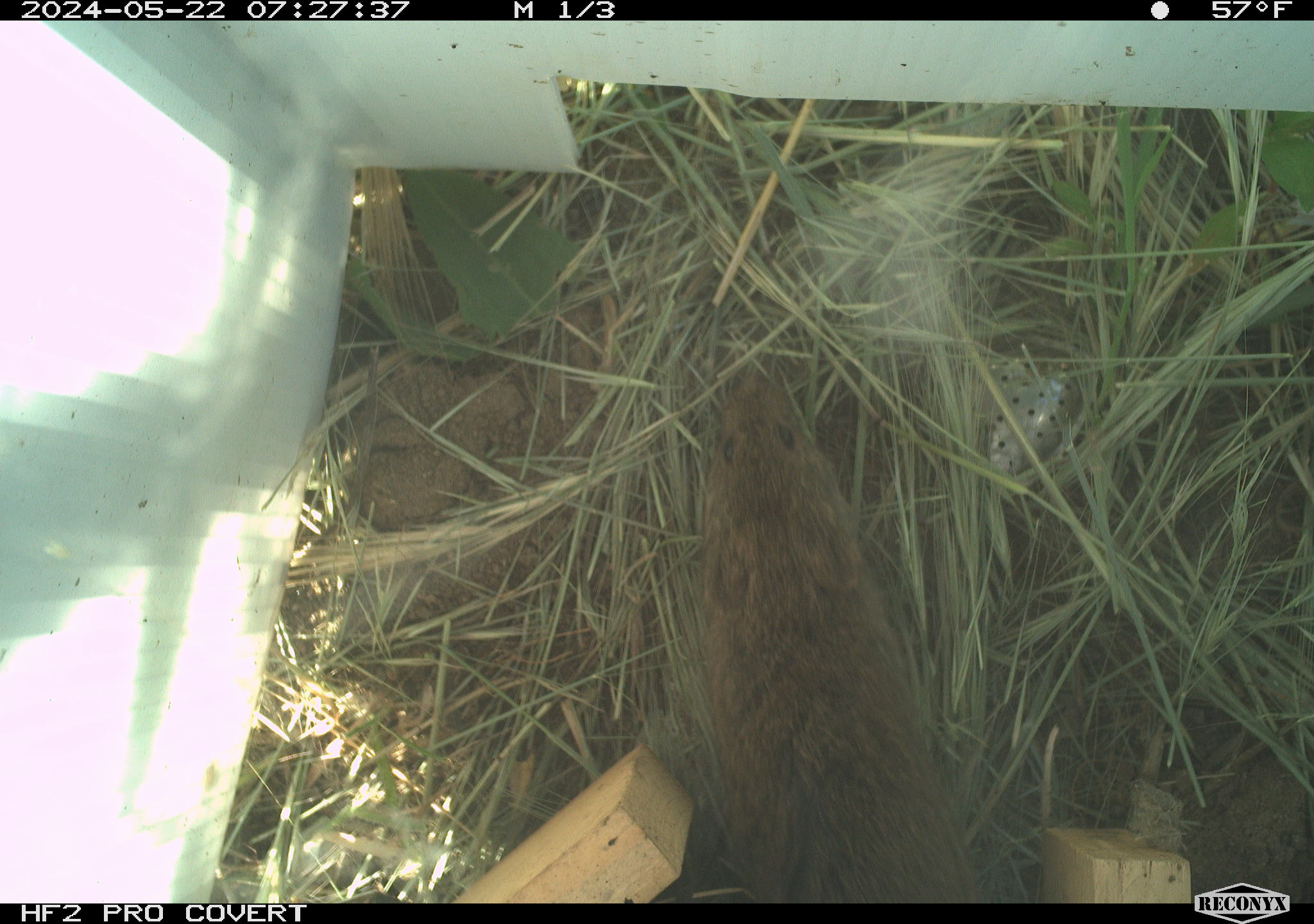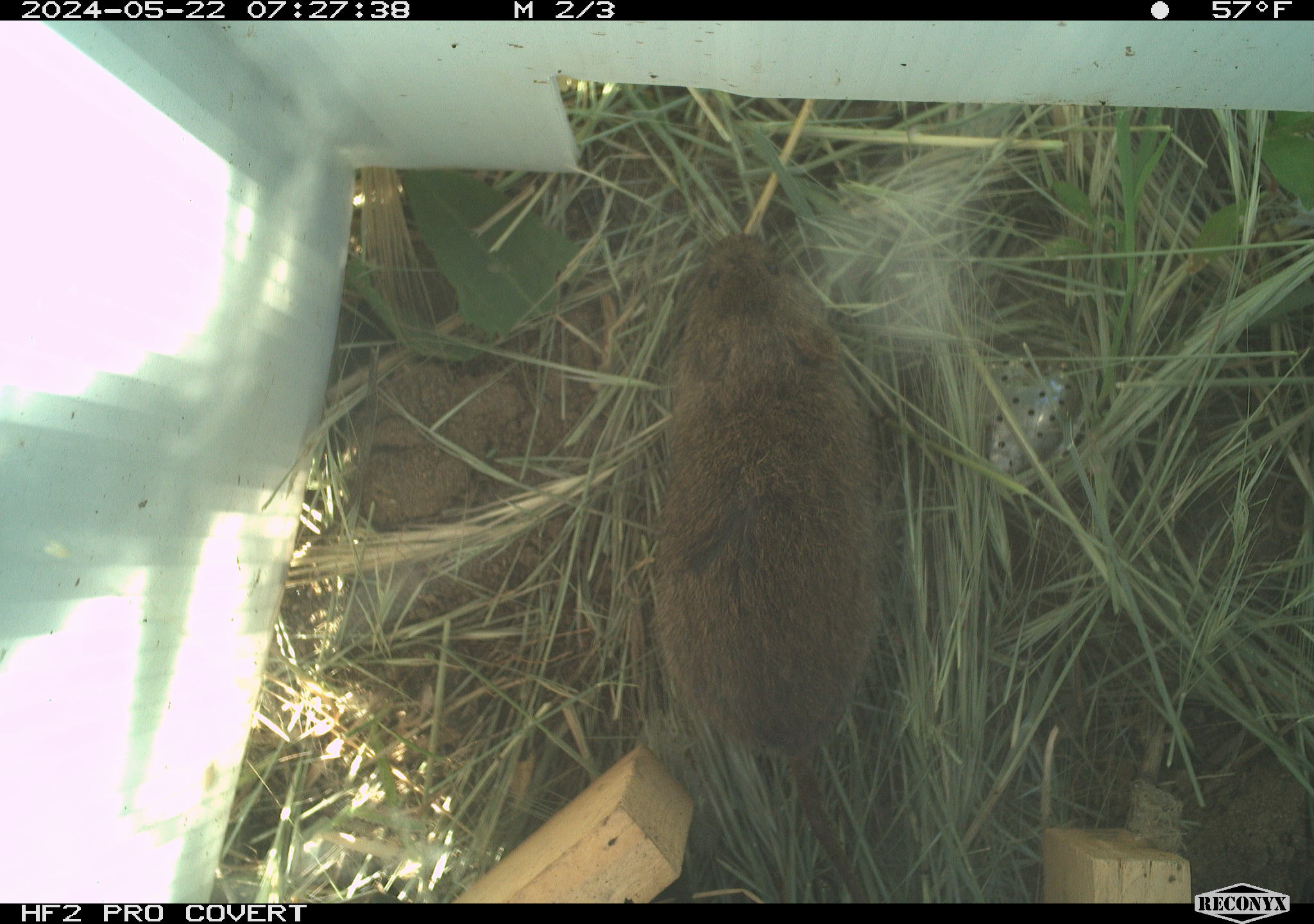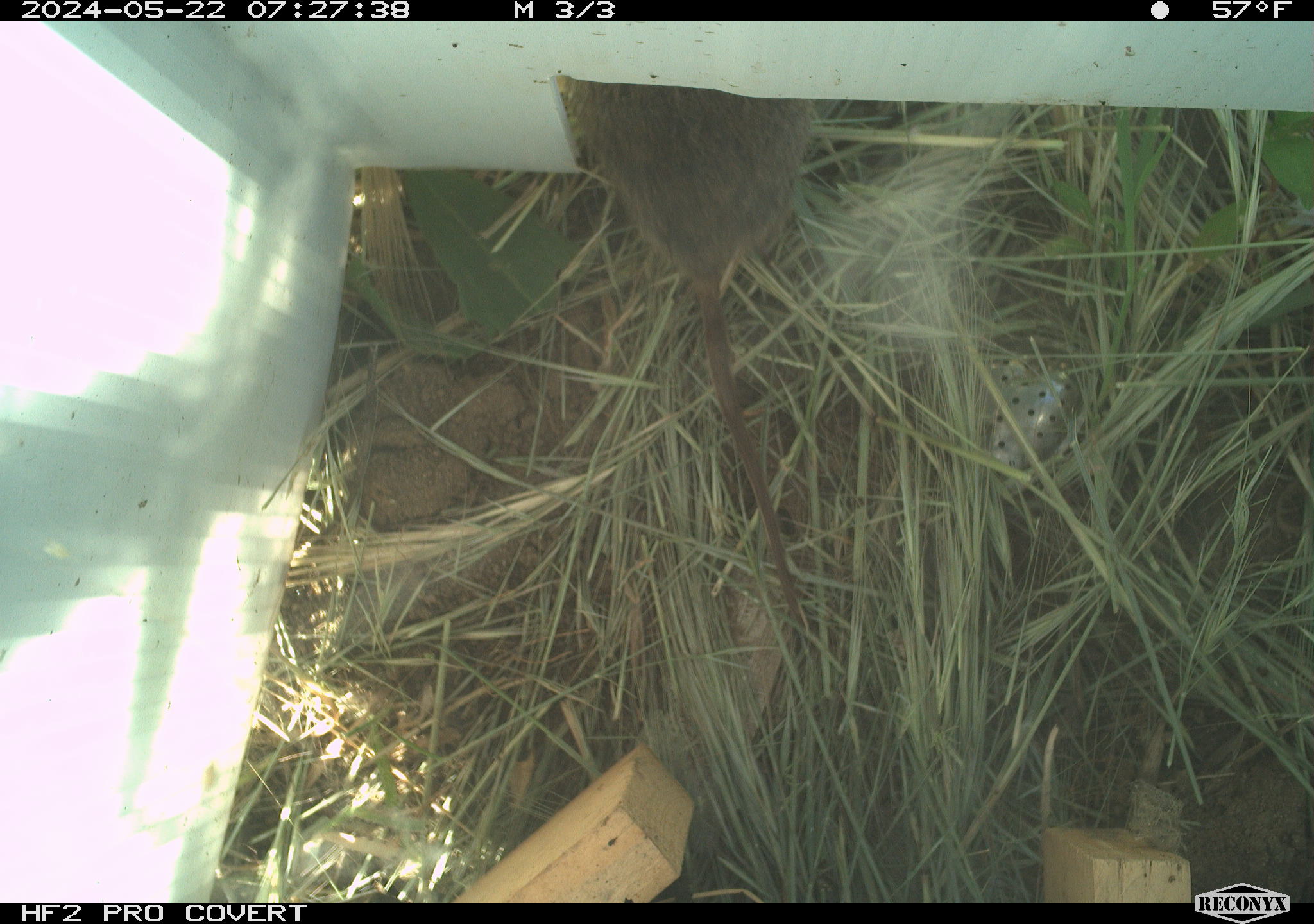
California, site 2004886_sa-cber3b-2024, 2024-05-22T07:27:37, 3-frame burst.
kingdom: Animalia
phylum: Chordata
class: Mammalia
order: Rodentia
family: Cricetidae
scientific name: Arvicolinae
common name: voles, lemmings, and muskrats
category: arvicolinae subfamily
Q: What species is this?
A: Arvicolinae subfamily (voles, lemmings, and muskrats) (Arvicolinae).